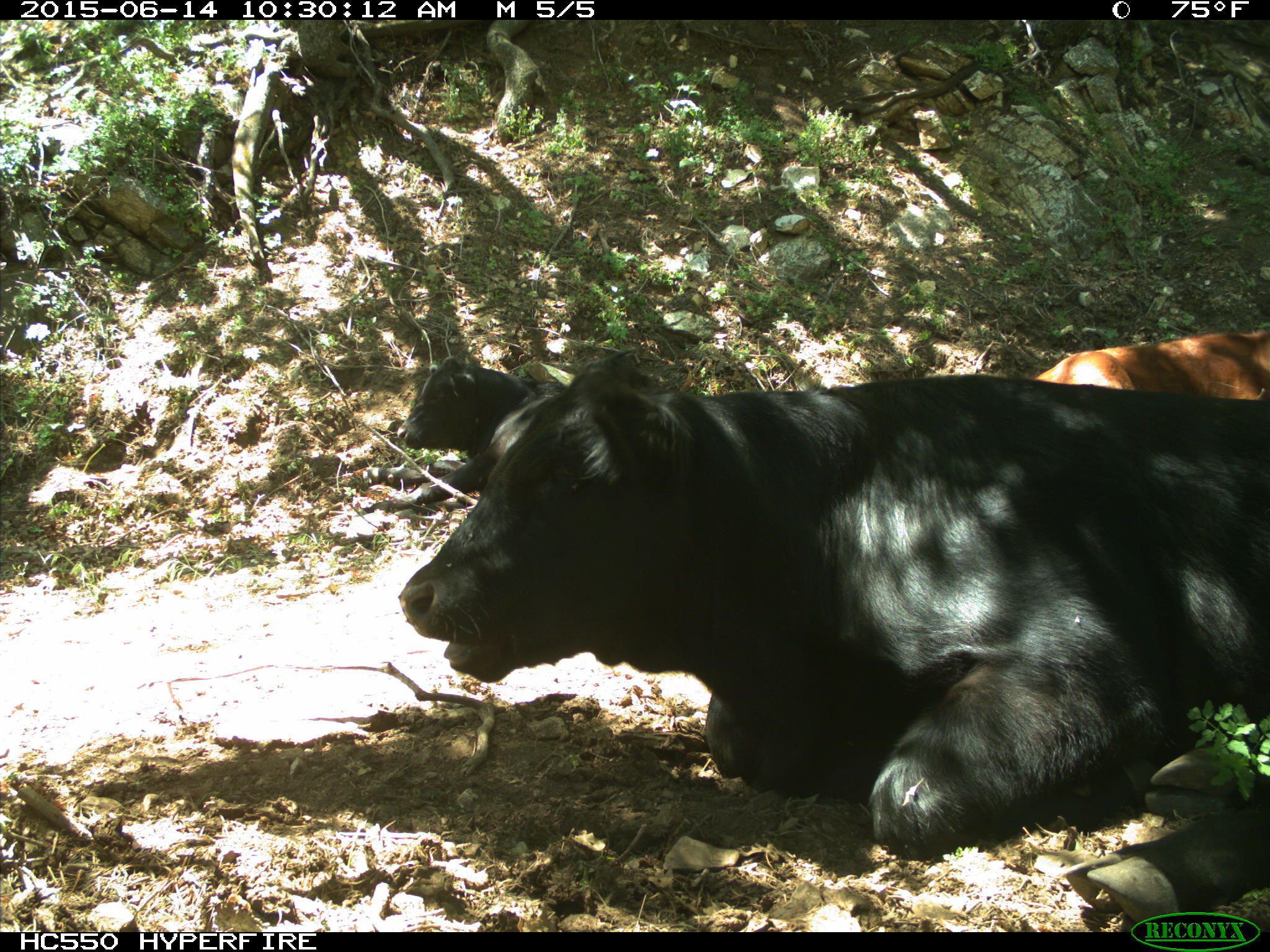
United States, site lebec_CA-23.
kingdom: Animalia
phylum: Chordata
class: Mammalia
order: Artiodactyla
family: Bovidae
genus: Bos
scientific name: Bos taurus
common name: domestic cow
Bos taurus (domestic cow).